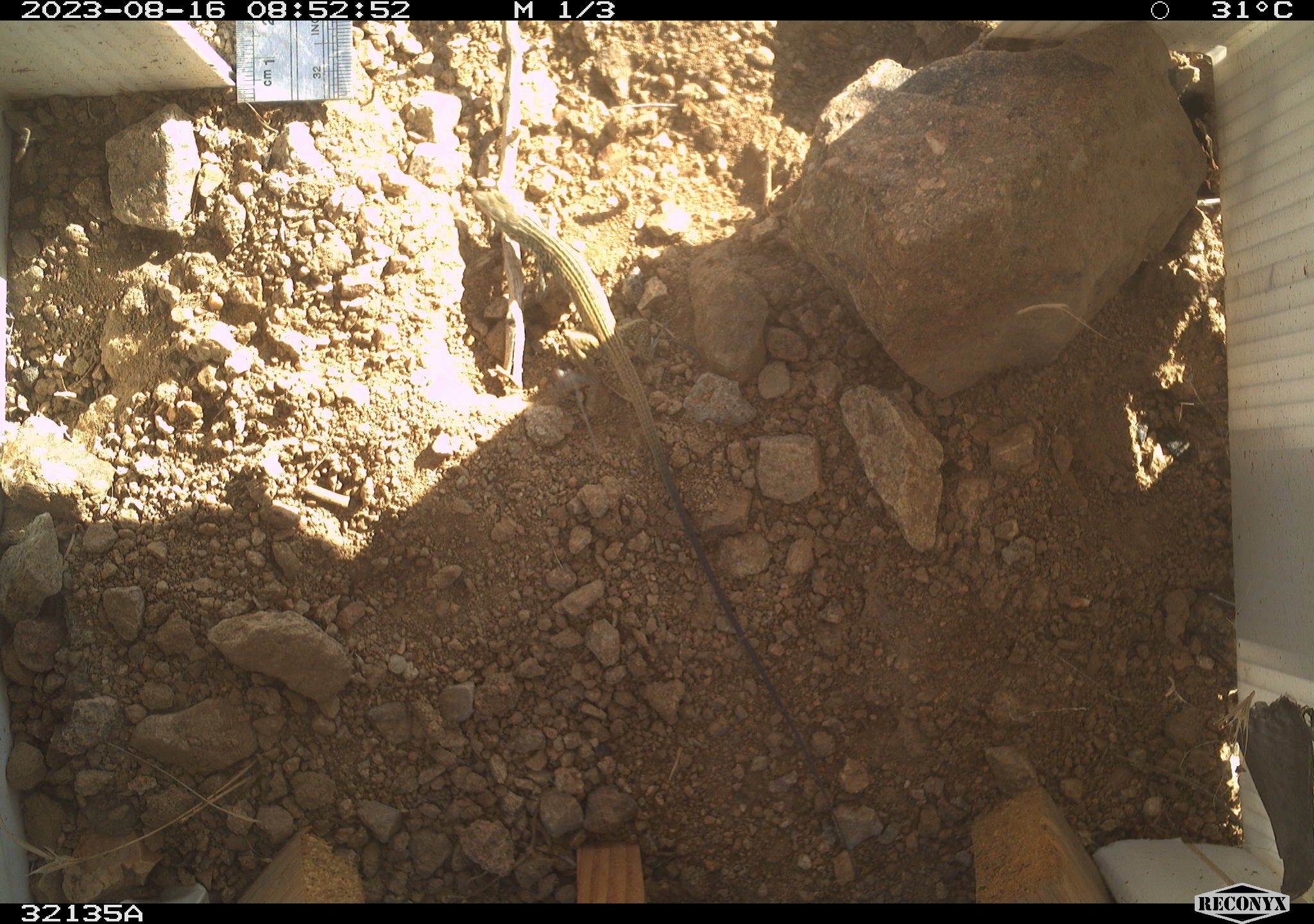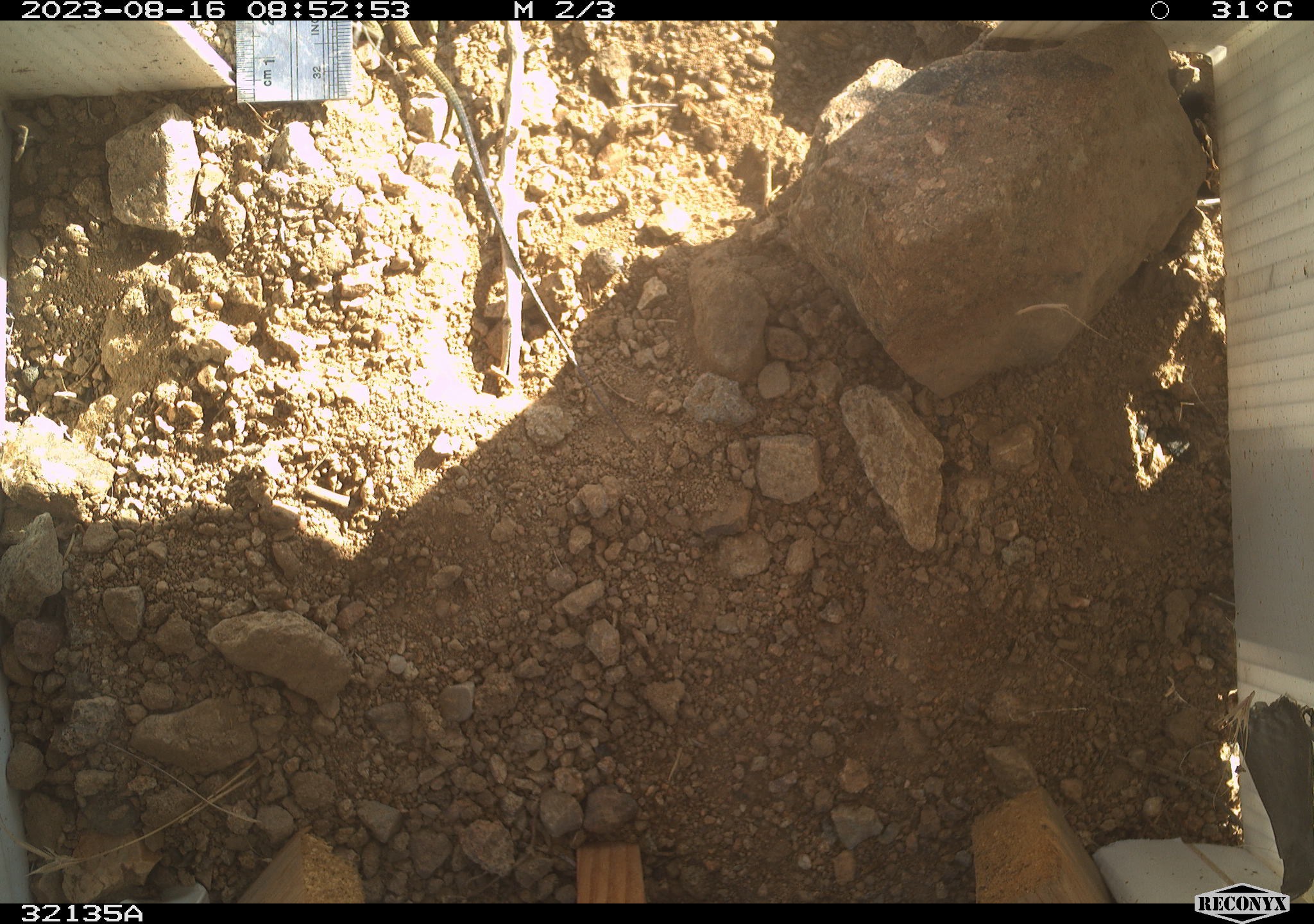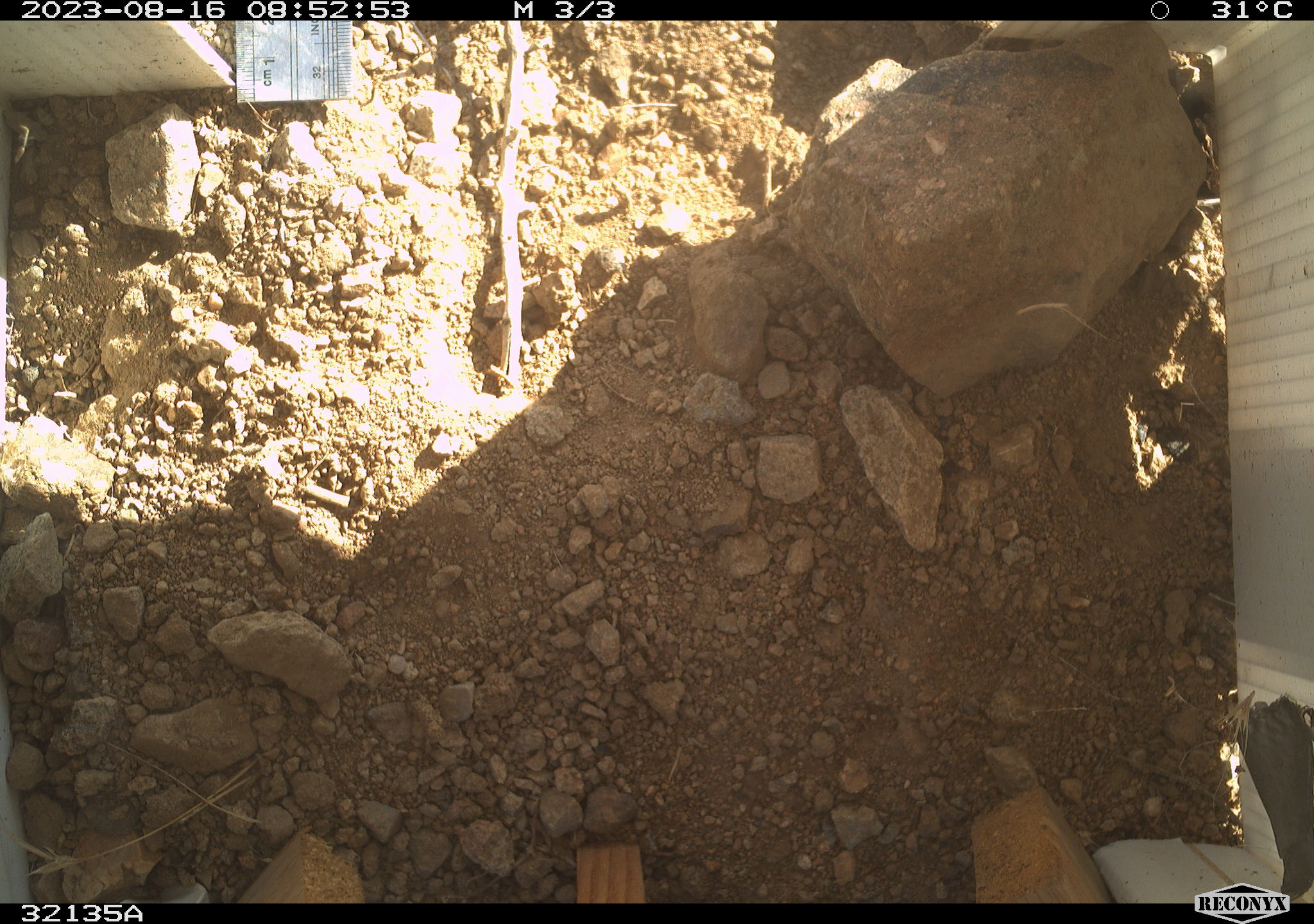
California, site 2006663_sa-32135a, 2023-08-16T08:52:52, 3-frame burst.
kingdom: Animalia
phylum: Chordata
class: Reptilia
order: Squamata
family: Teiidae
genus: Aspidoscelis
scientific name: Aspidoscelis tigris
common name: western whiptail